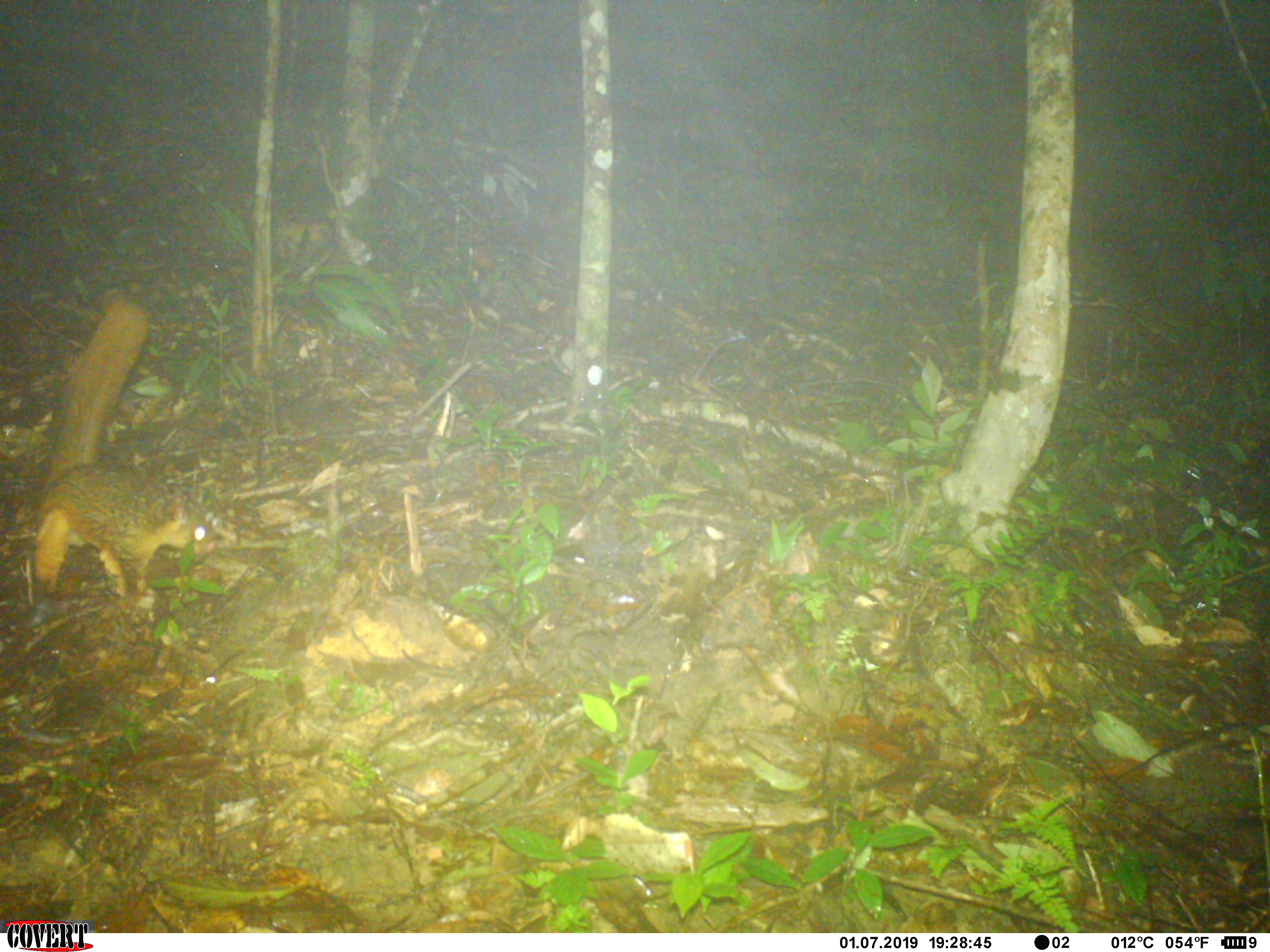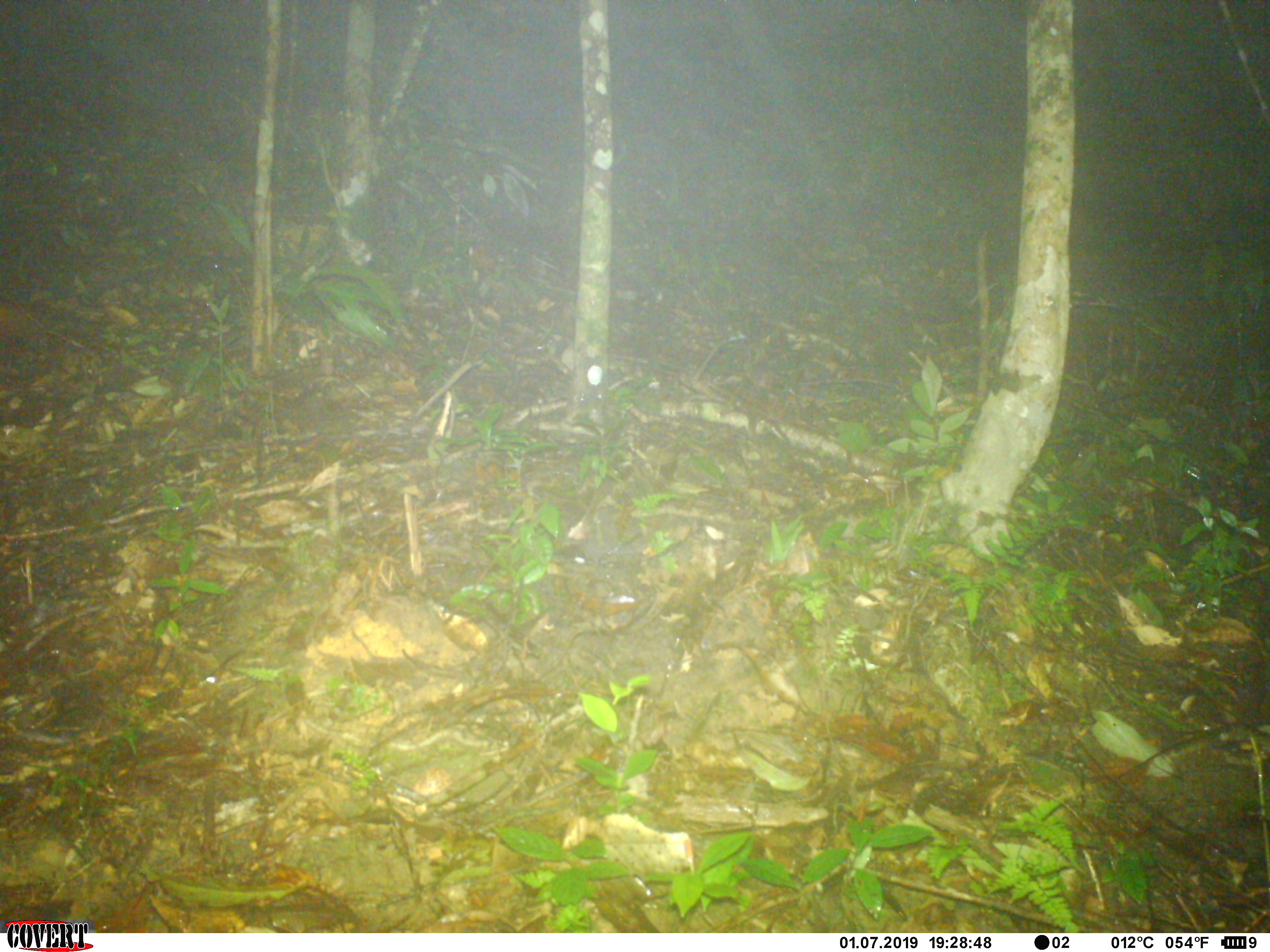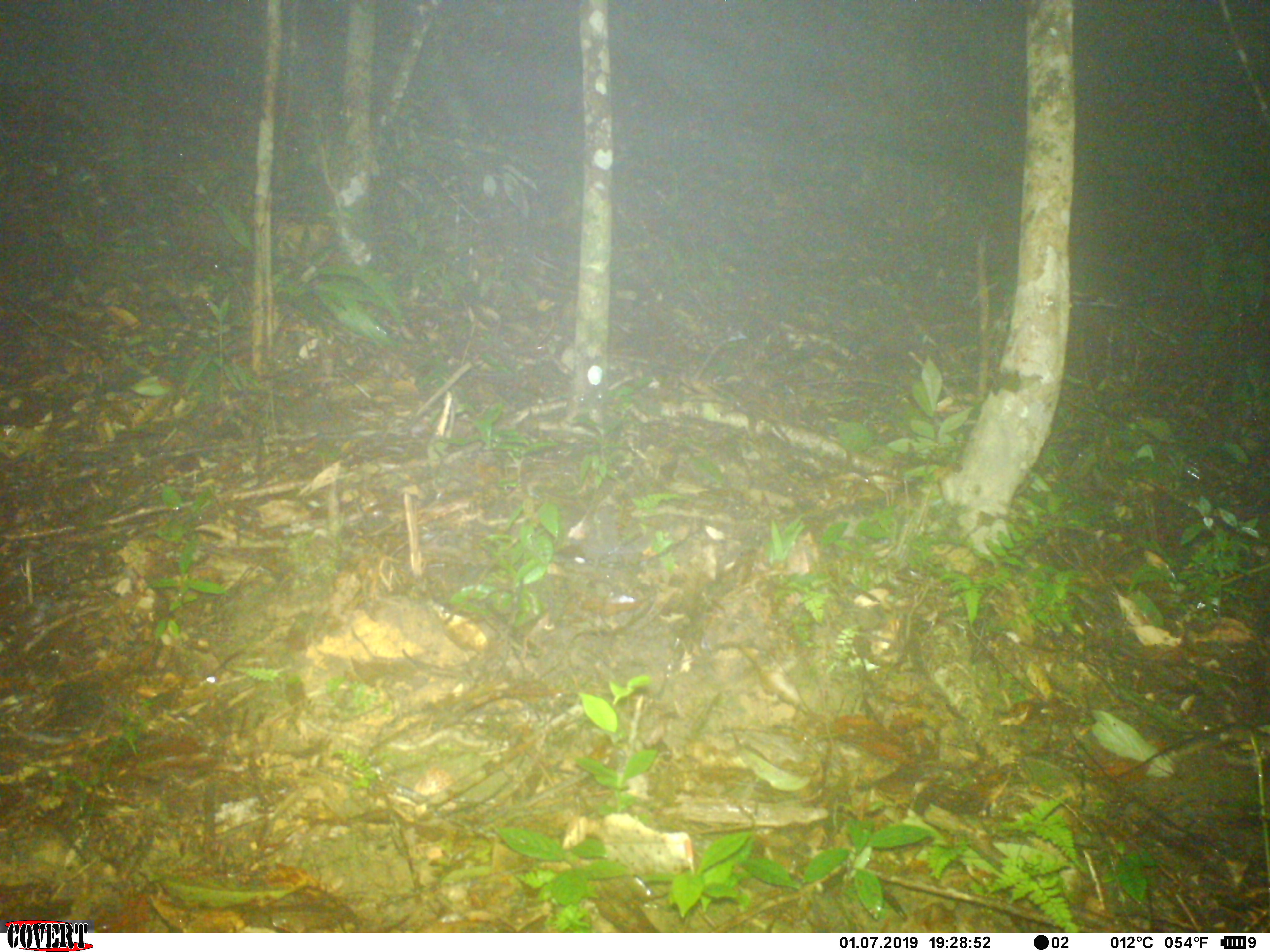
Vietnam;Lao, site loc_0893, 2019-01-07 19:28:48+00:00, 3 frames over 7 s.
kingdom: Animalia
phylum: Chordata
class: Mammalia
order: Rodentia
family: Sciuridae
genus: Petaurista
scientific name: Petaurista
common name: giant flying squirrel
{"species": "giant flying squirrel (Petaurista)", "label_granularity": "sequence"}